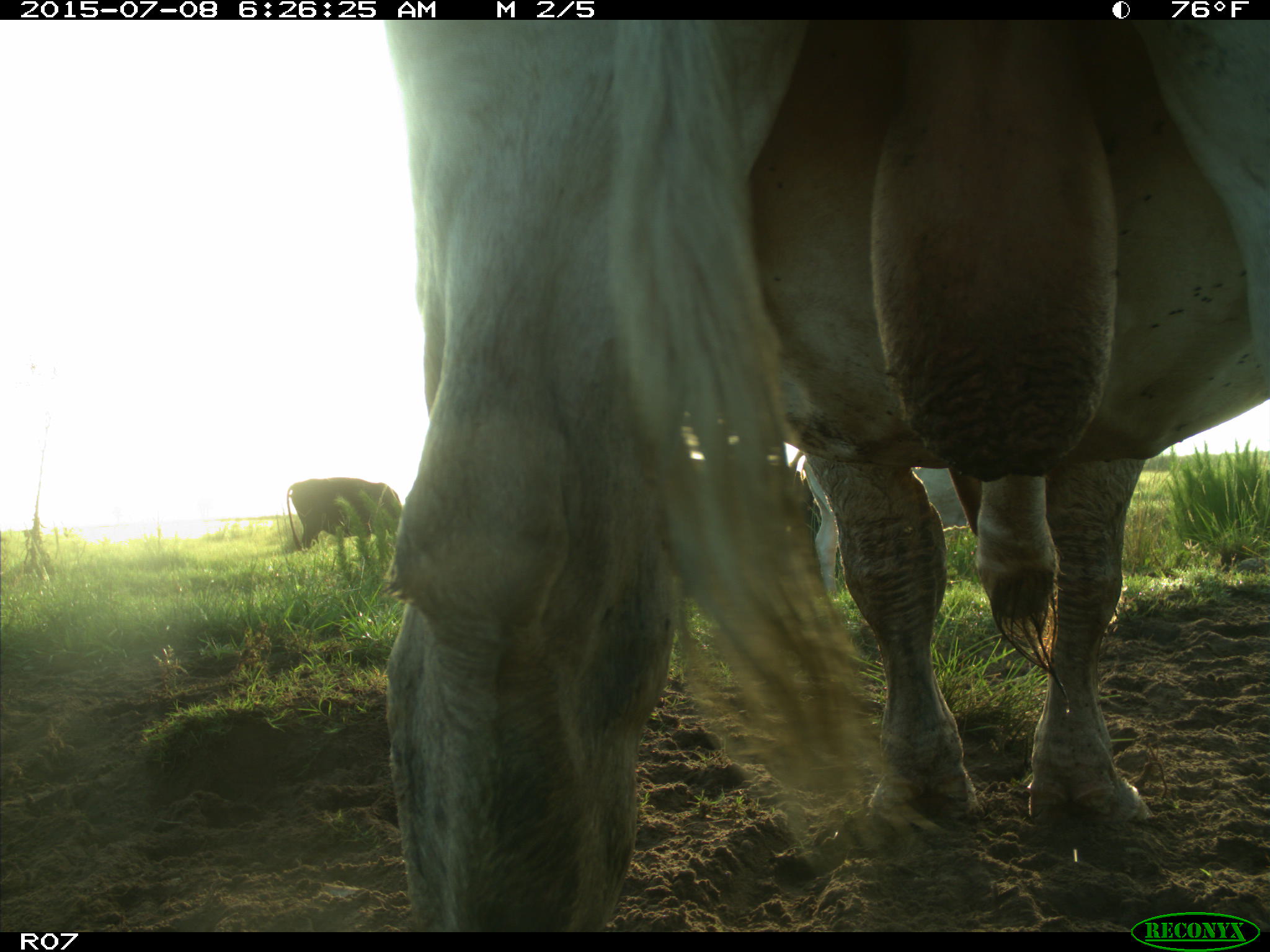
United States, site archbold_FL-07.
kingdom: Animalia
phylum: Chordata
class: Mammalia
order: Artiodactyla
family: Bovidae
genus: Bos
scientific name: Bos taurus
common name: domestic cow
Bos taurus (domestic cow).